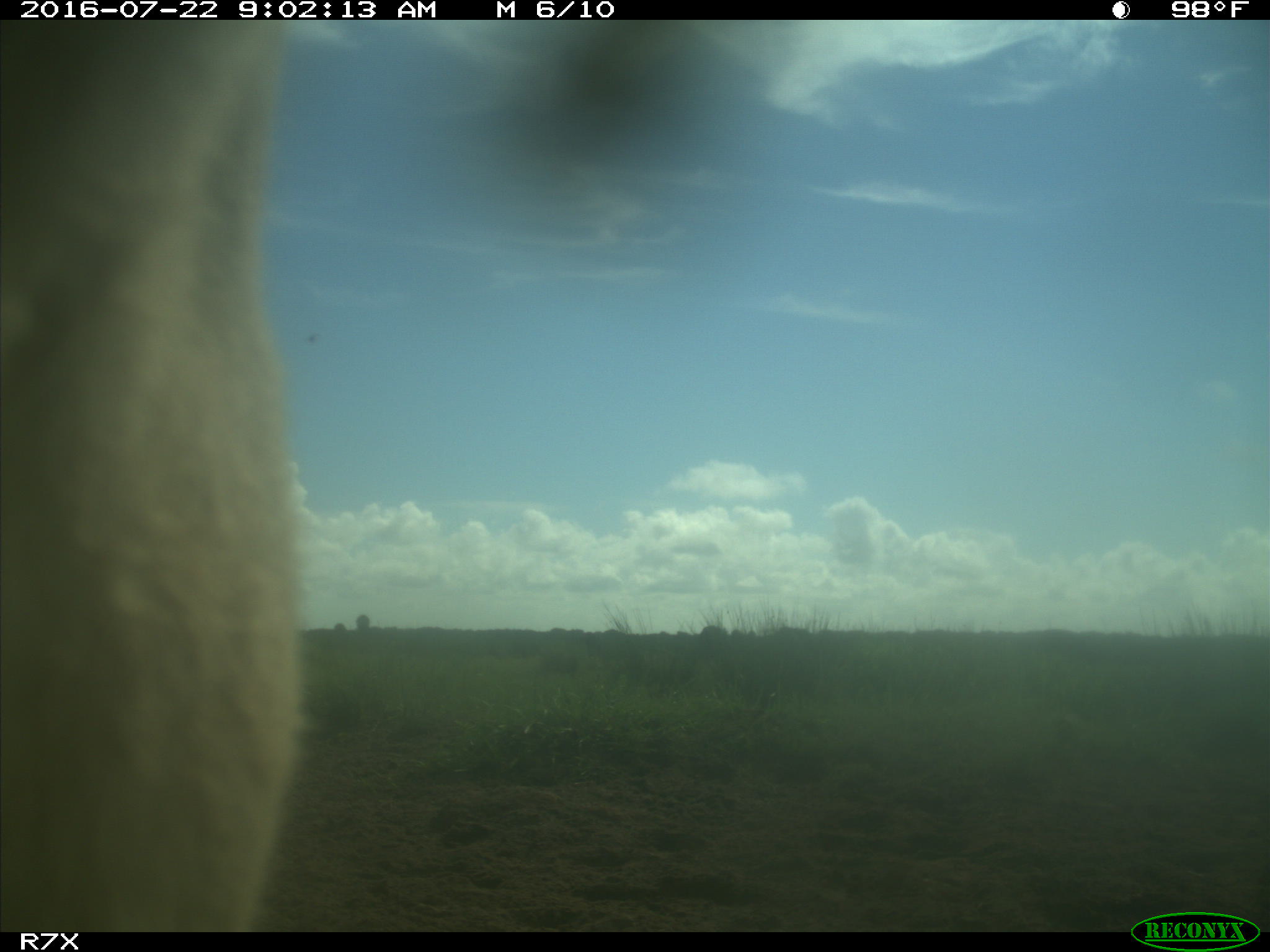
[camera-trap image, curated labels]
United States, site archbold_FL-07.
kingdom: Animalia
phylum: Chordata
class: Mammalia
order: Artiodactyla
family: Bovidae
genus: Bos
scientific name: Bos taurus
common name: domestic cow